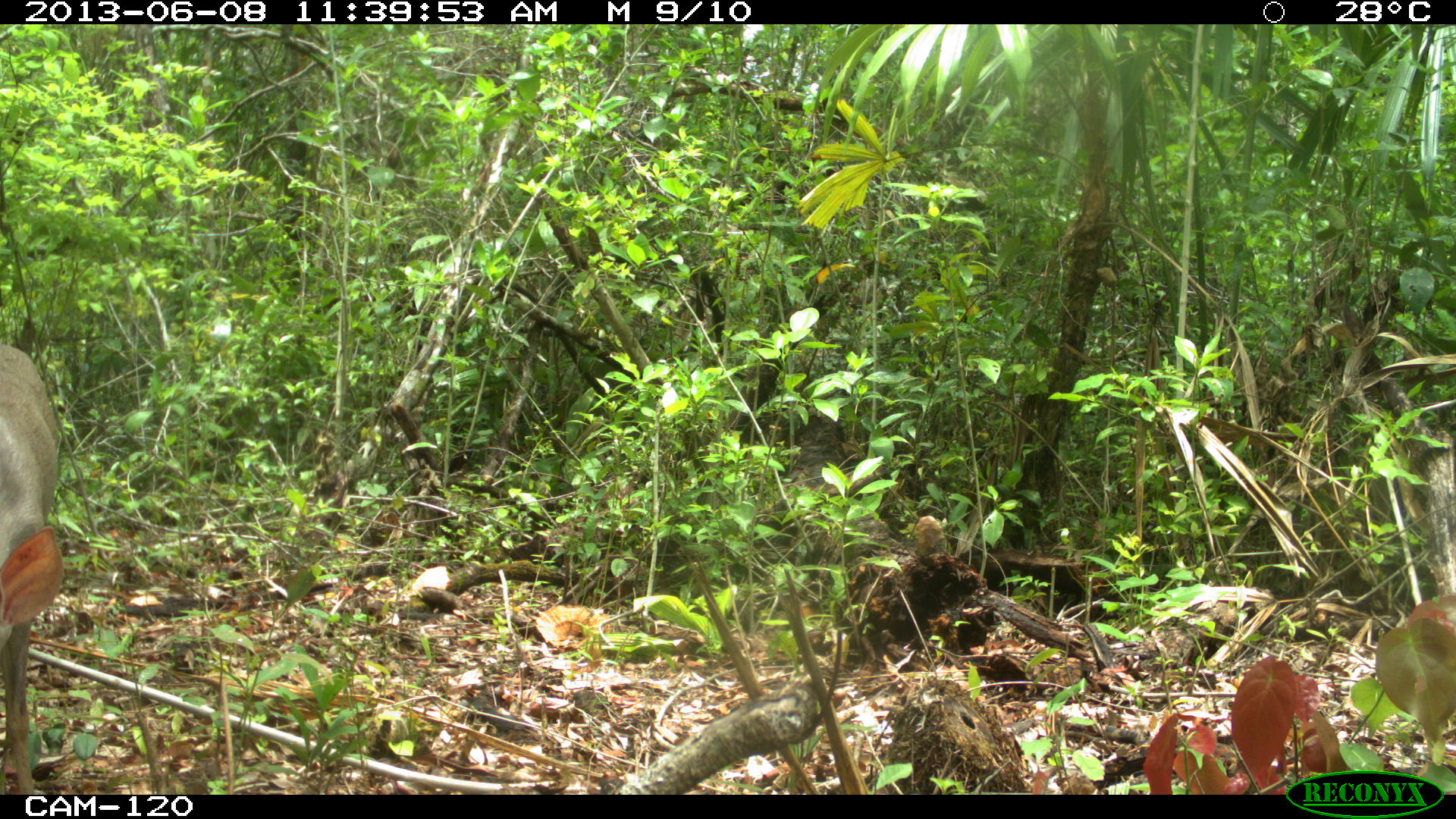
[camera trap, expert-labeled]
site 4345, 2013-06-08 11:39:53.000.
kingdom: Animalia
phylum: Chordata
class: Mammalia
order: Artiodactyla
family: Cervidae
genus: Odocoileus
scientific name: Odocoileus pandora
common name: yucatán brown brocket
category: mazama pandora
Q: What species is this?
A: Mazama pandora (yucatán brown brocket) (Odocoileus pandora).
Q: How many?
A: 1.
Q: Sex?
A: Female.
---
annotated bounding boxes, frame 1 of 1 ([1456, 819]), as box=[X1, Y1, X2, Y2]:
mazama pandora: box=[0, 341, 63, 795]